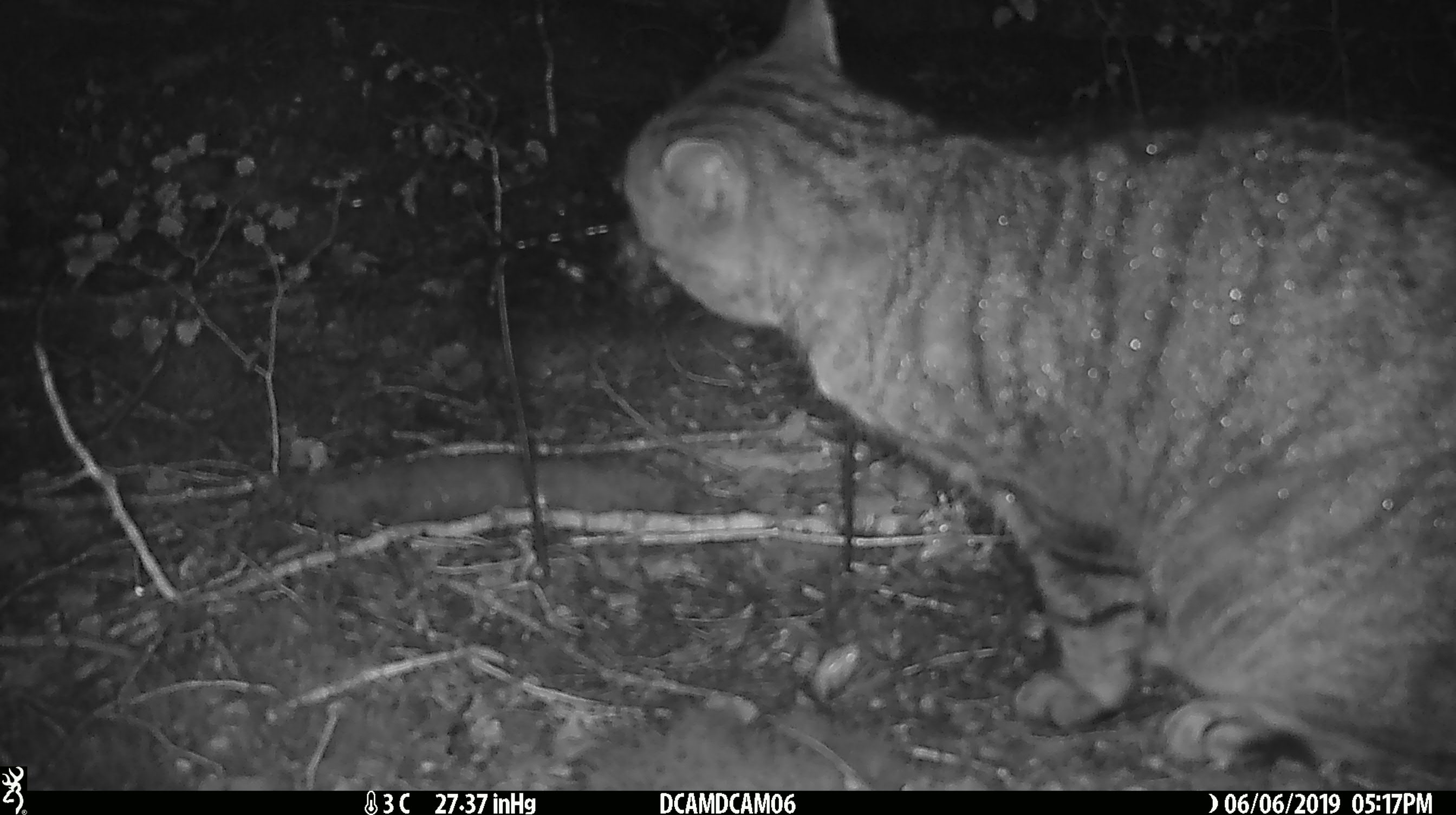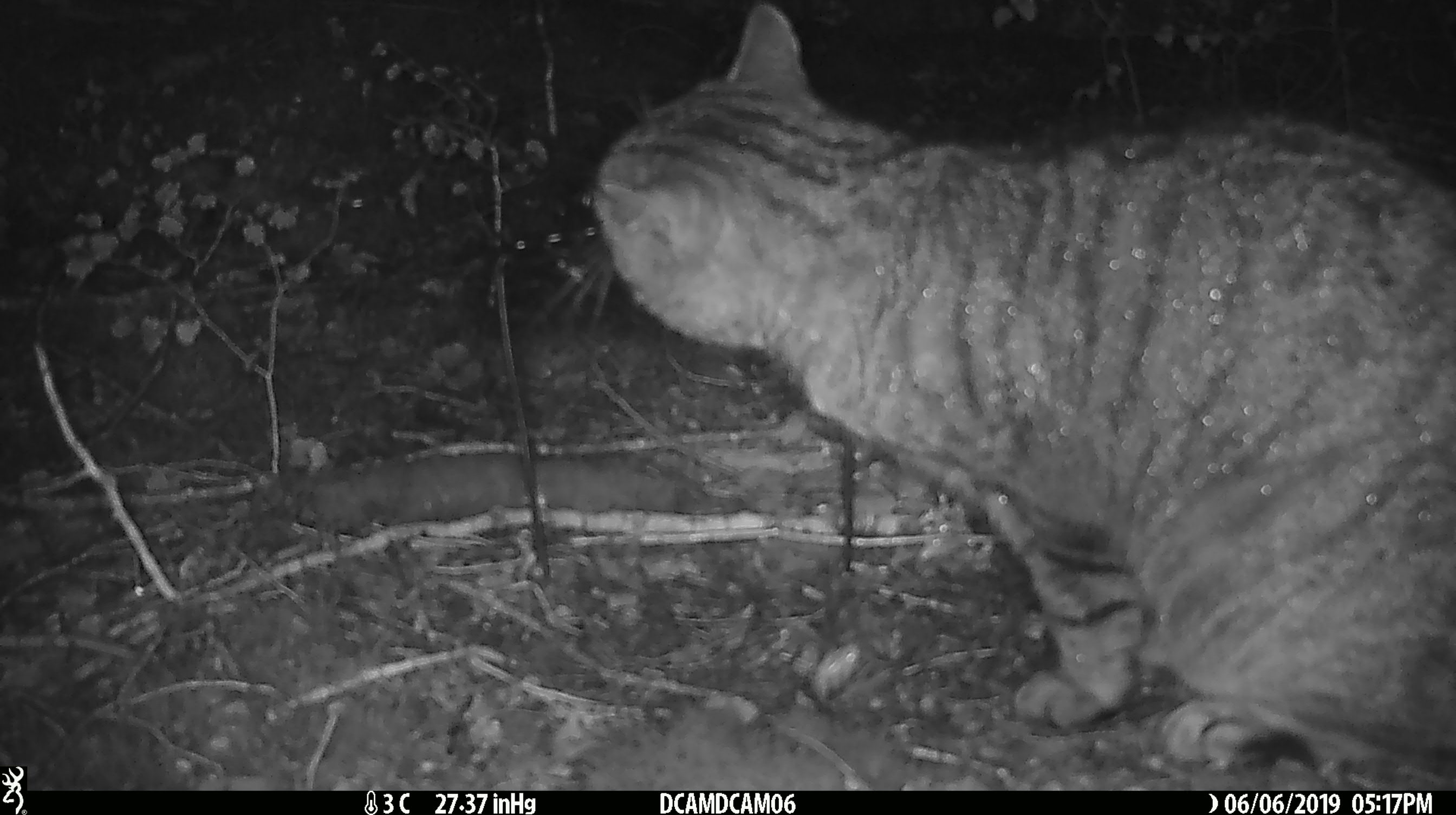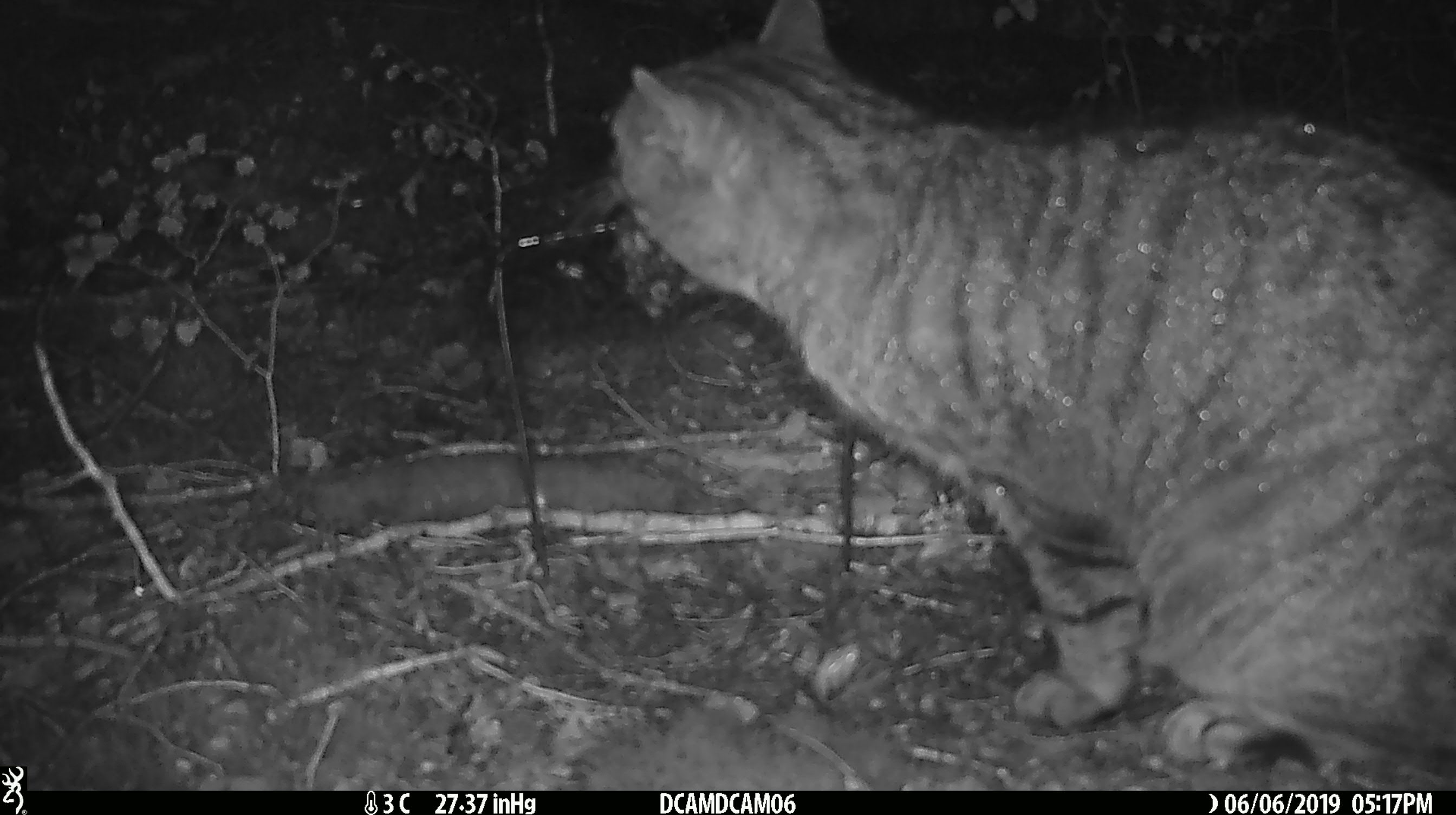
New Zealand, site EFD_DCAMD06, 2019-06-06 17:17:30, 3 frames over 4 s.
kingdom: Animalia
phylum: Chordata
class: Mammalia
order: Carnivora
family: Felidae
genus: Felis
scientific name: Felis catus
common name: domestic cat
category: cat